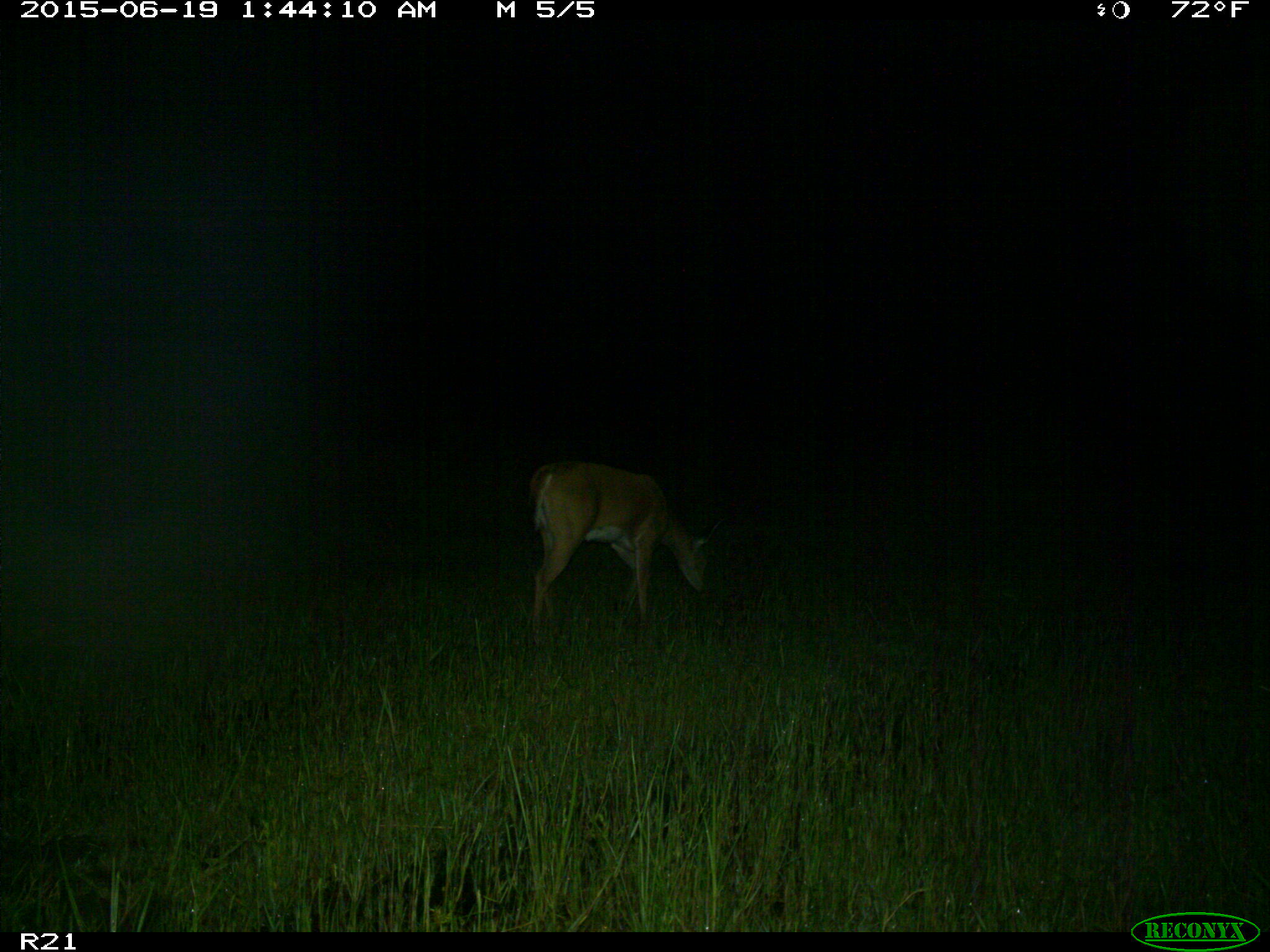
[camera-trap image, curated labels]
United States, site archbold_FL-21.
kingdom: Animalia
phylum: Chordata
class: Mammalia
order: Artiodactyla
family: Cervidae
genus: Odocoileus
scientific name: Odocoileus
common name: deer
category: unidentified deer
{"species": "unidentified deer (deer) (Odocoileus)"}